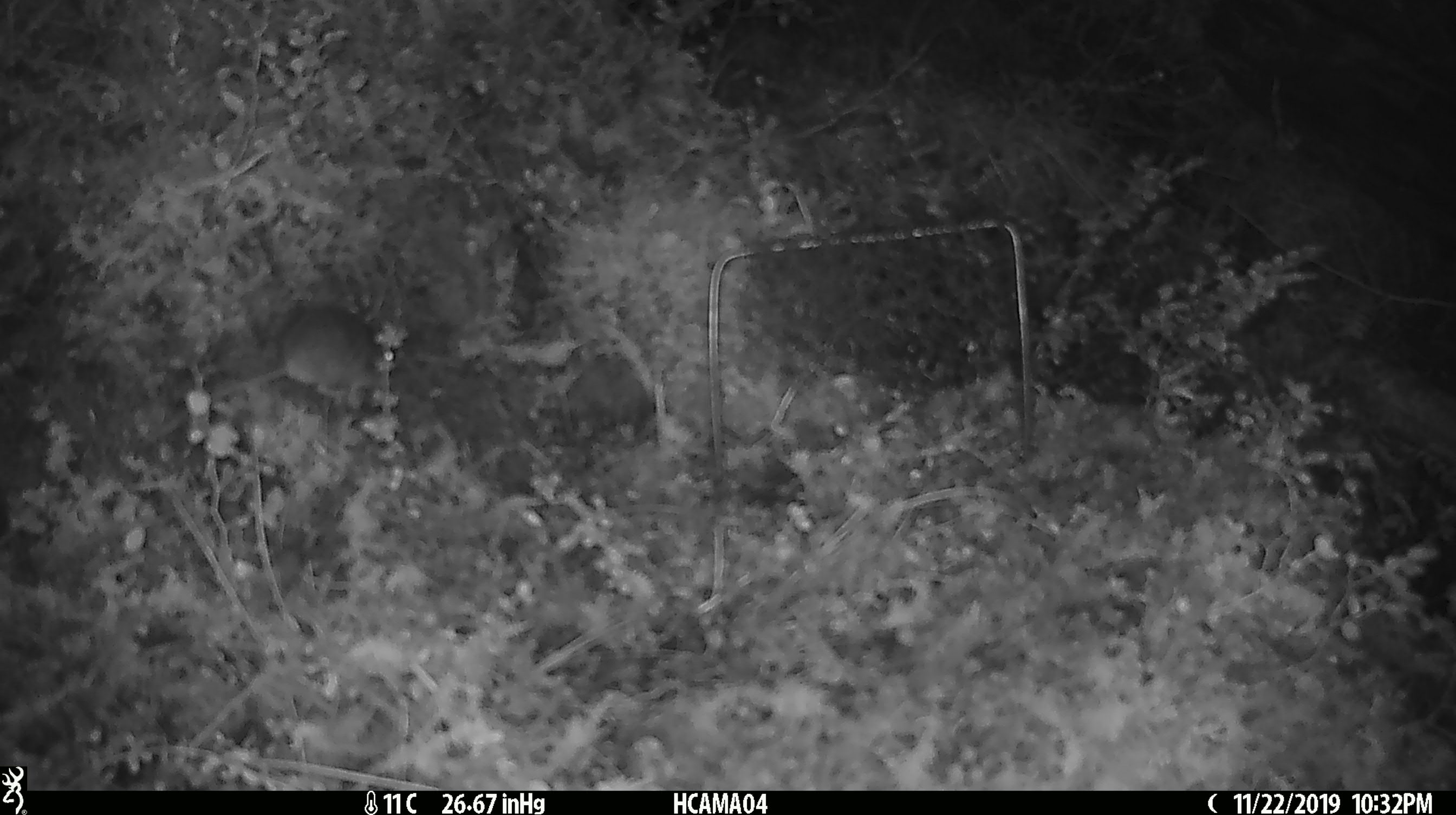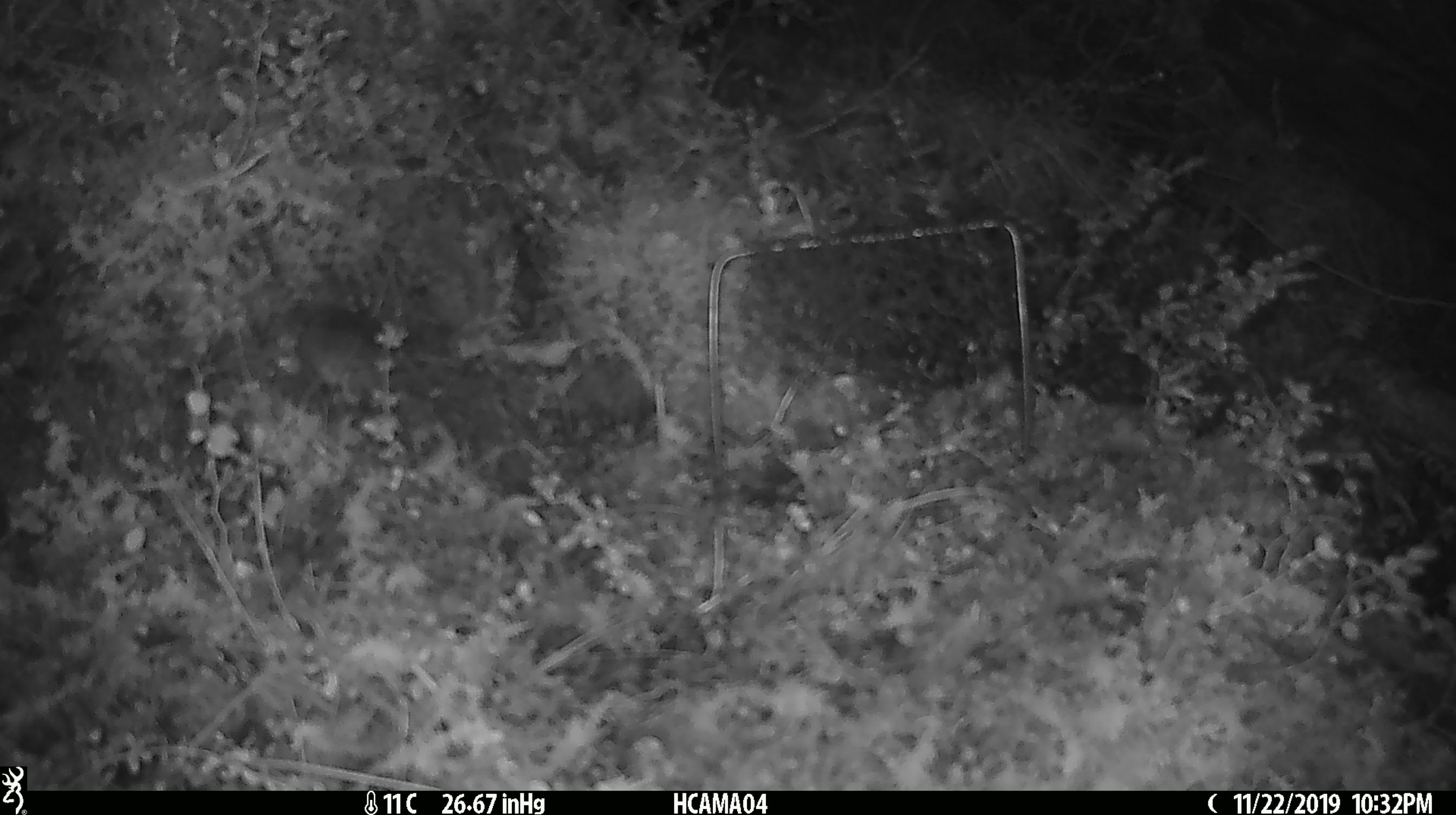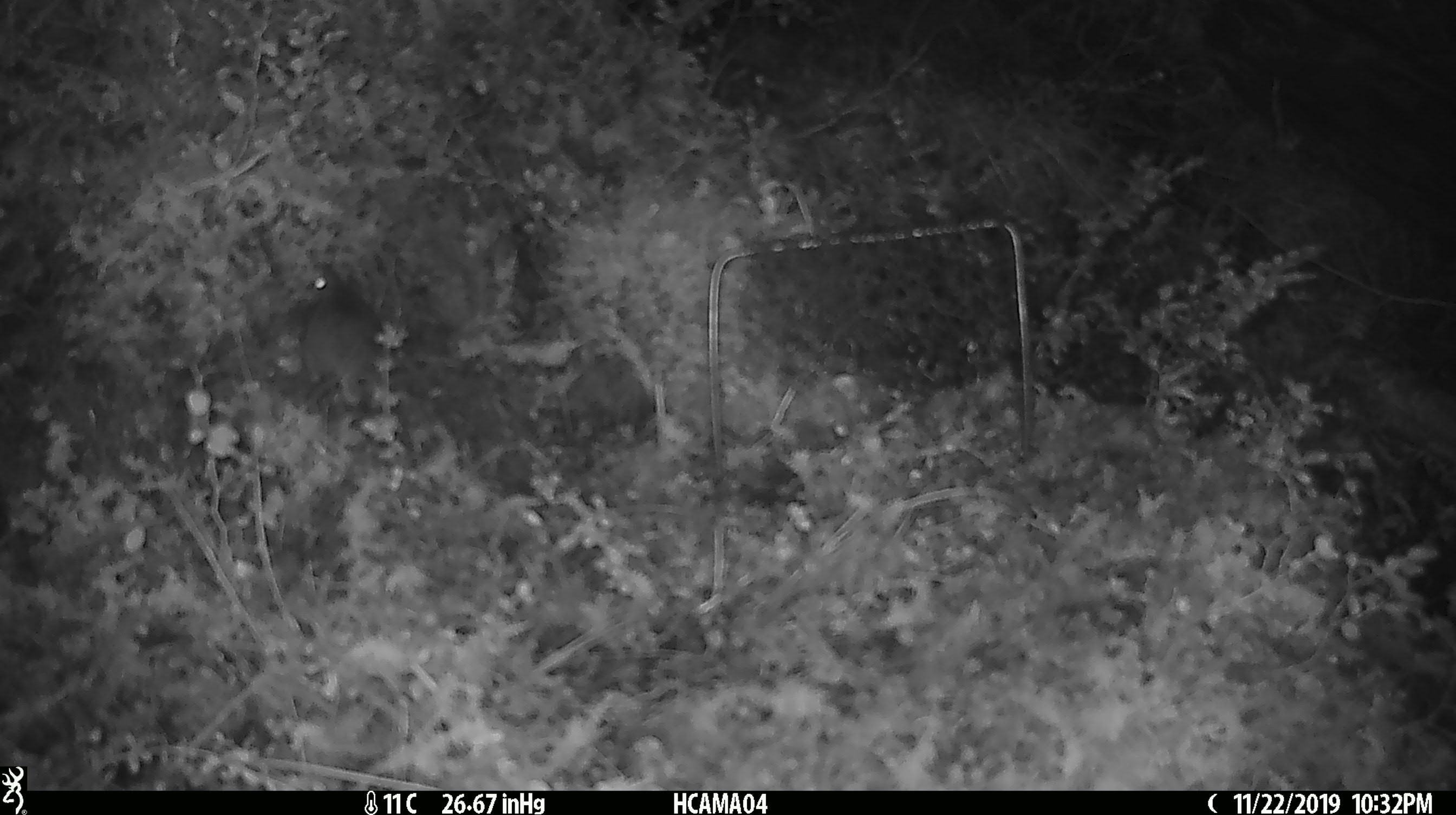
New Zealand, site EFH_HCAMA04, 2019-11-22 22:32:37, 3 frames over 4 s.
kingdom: Animalia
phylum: Chordata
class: Mammalia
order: Rodentia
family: Muridae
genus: Mus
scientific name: Mus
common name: mouse